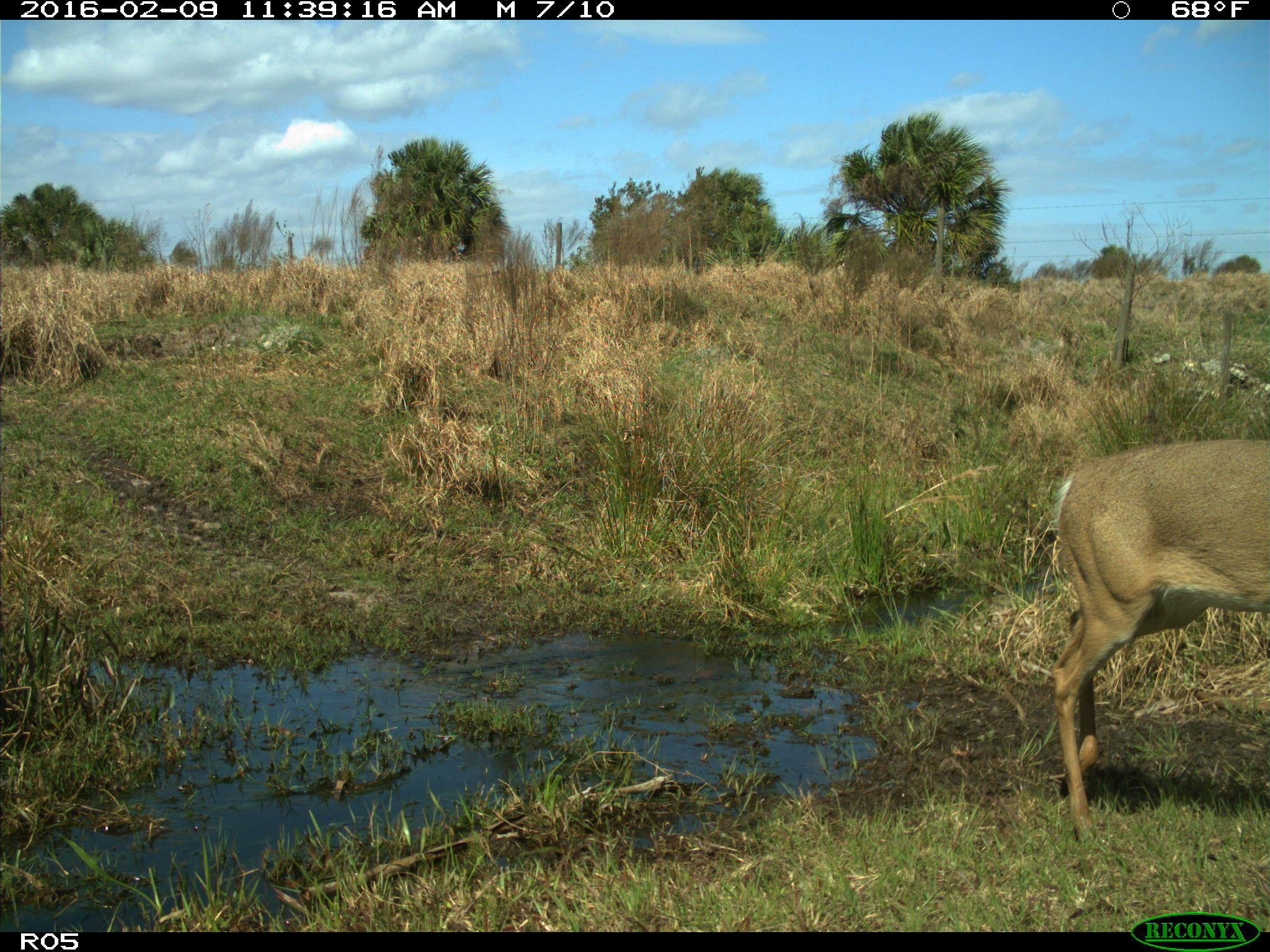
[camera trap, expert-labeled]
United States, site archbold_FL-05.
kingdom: Animalia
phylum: Chordata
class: Mammalia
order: Artiodactyla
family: Cervidae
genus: Odocoileus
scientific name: Odocoileus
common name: deer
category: unidentified deer